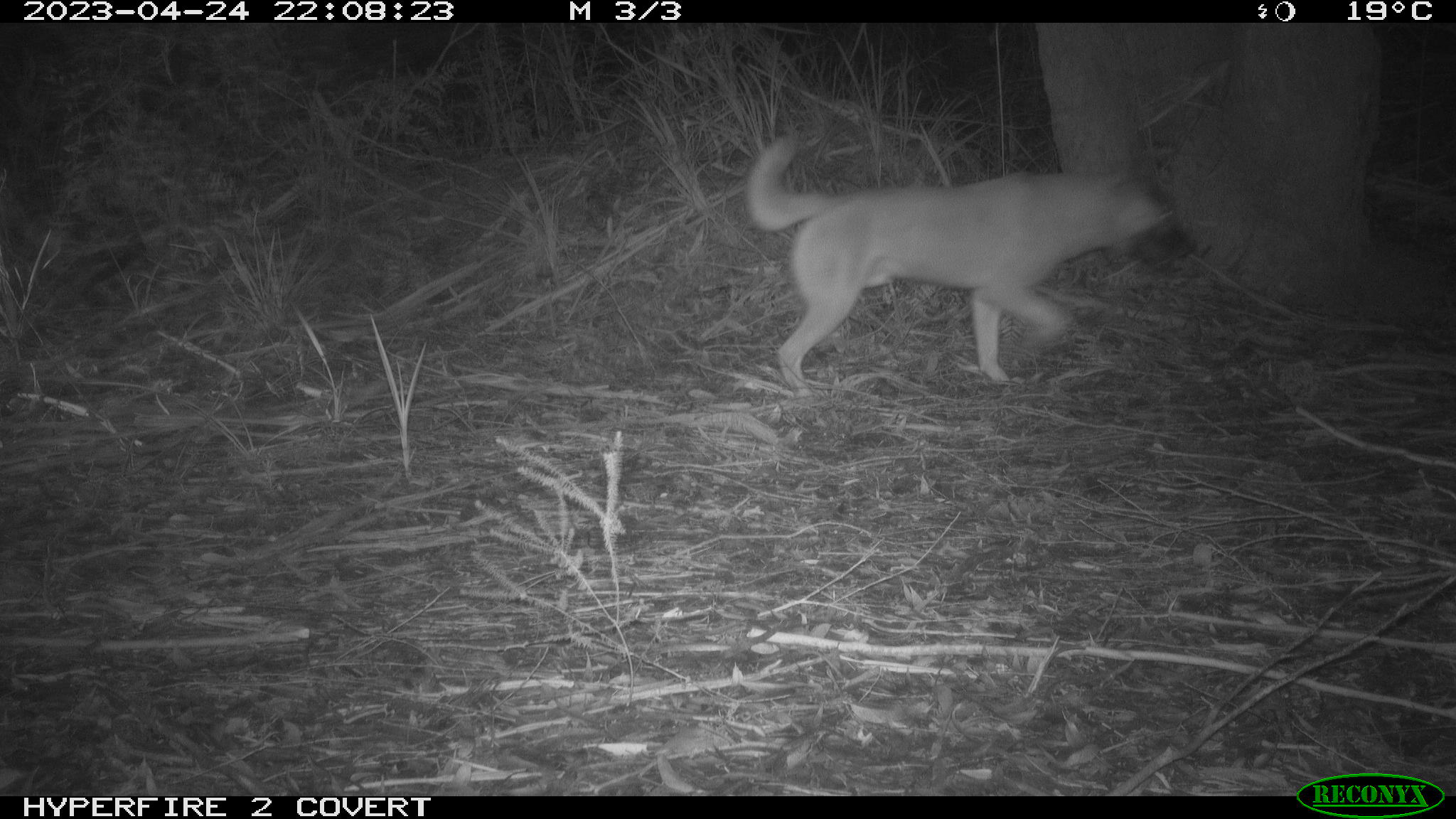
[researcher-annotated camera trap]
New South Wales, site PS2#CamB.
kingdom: Animalia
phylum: Chordata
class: Mammalia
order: Carnivora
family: Canidae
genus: Canis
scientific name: Canis familiaris dingo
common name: dingo